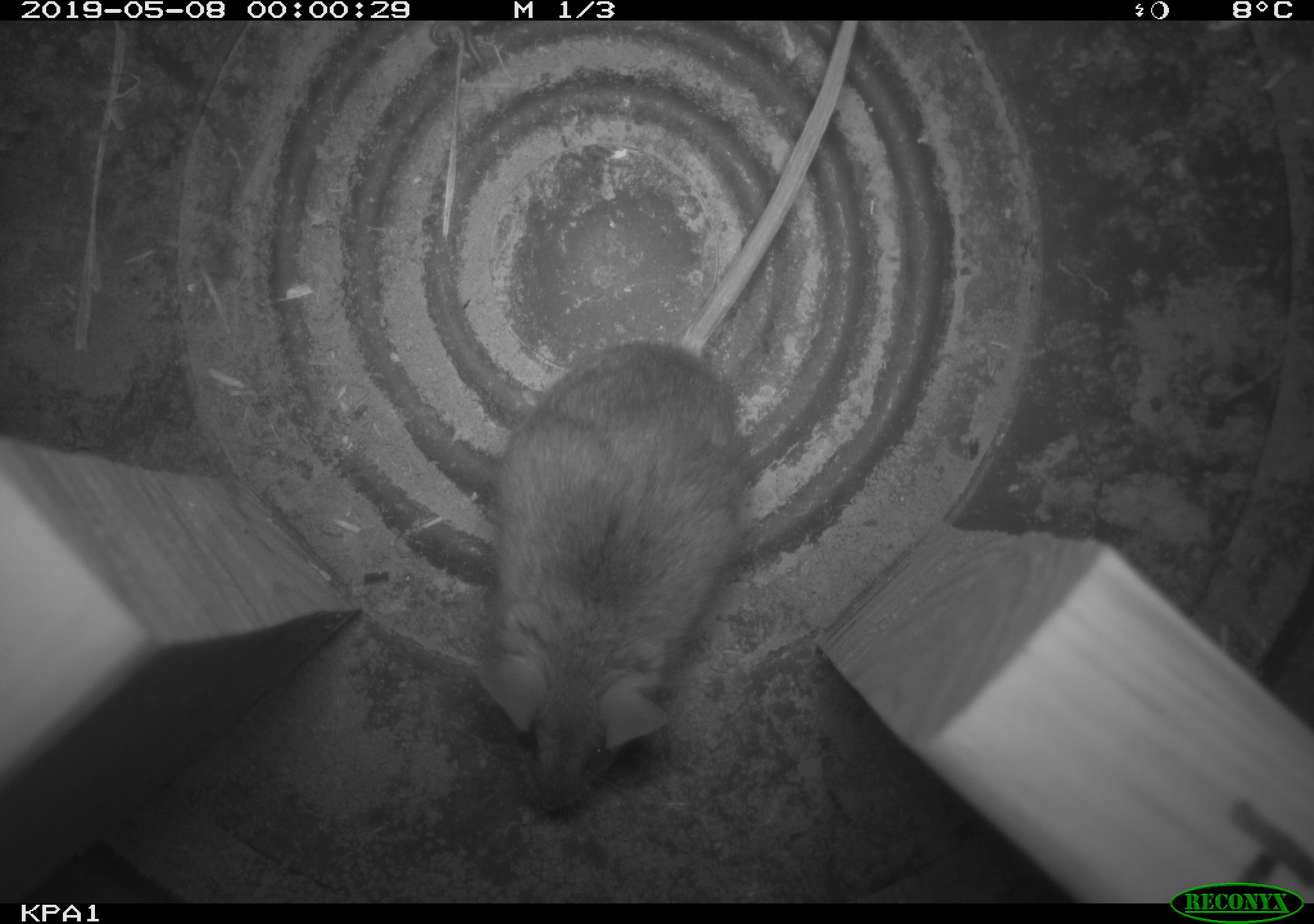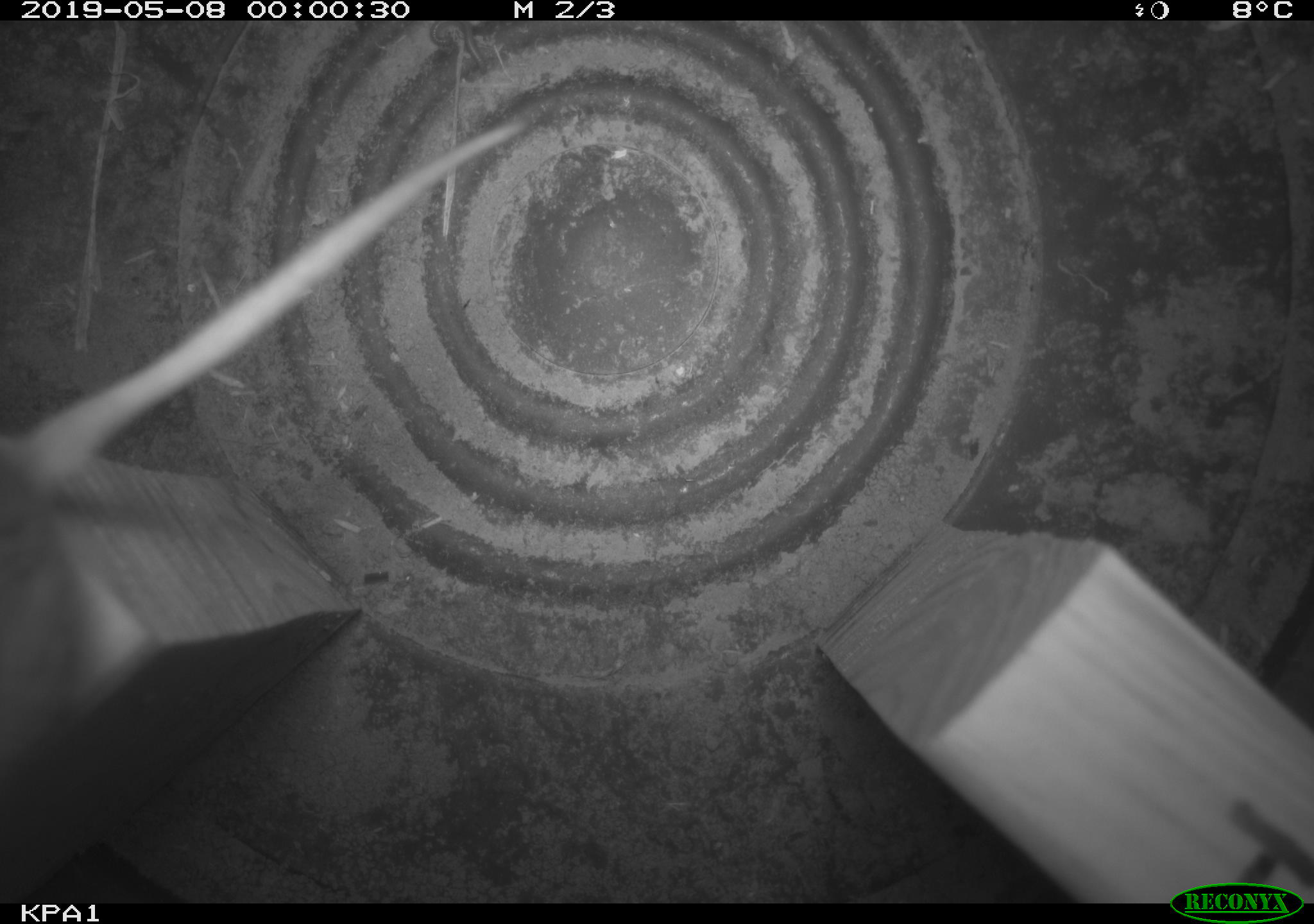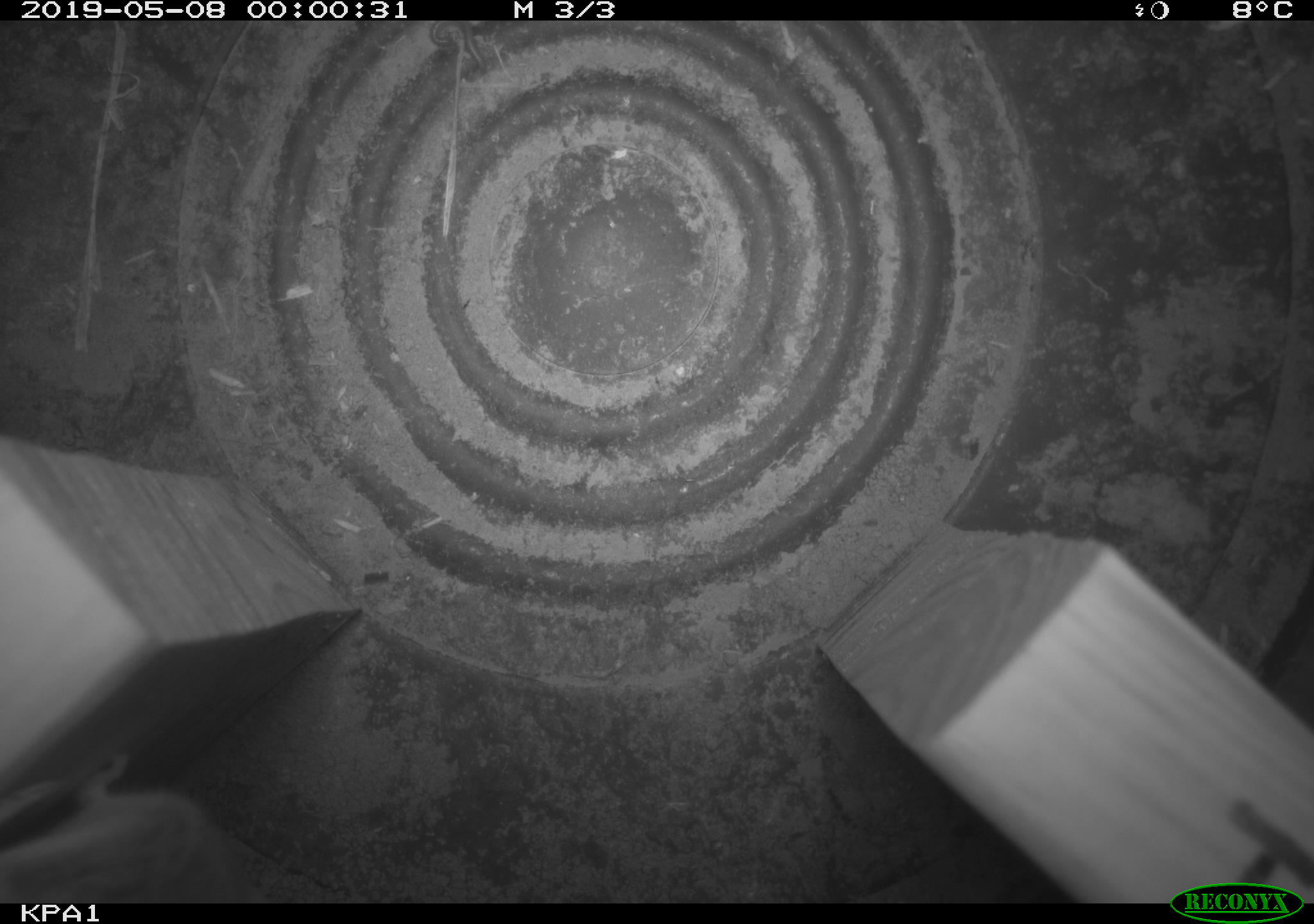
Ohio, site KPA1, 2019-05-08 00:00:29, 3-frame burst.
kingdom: Animalia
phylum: Chordata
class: Mammalia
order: Rodentia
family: Cricetidae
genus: Peromyscus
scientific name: Peromyscus leucopus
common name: white-footed mouse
White-footed mouse (Peromyscus leucopus).